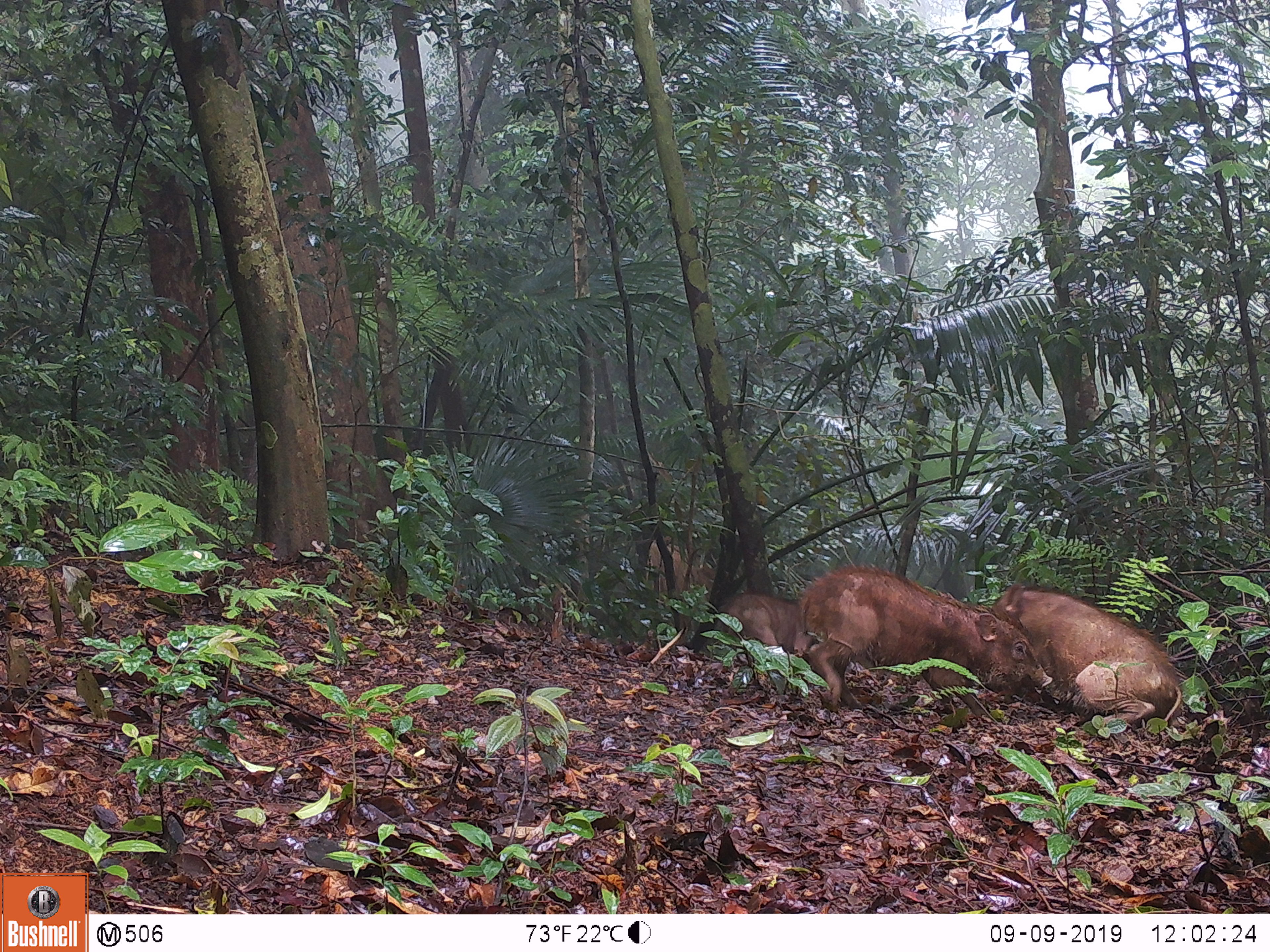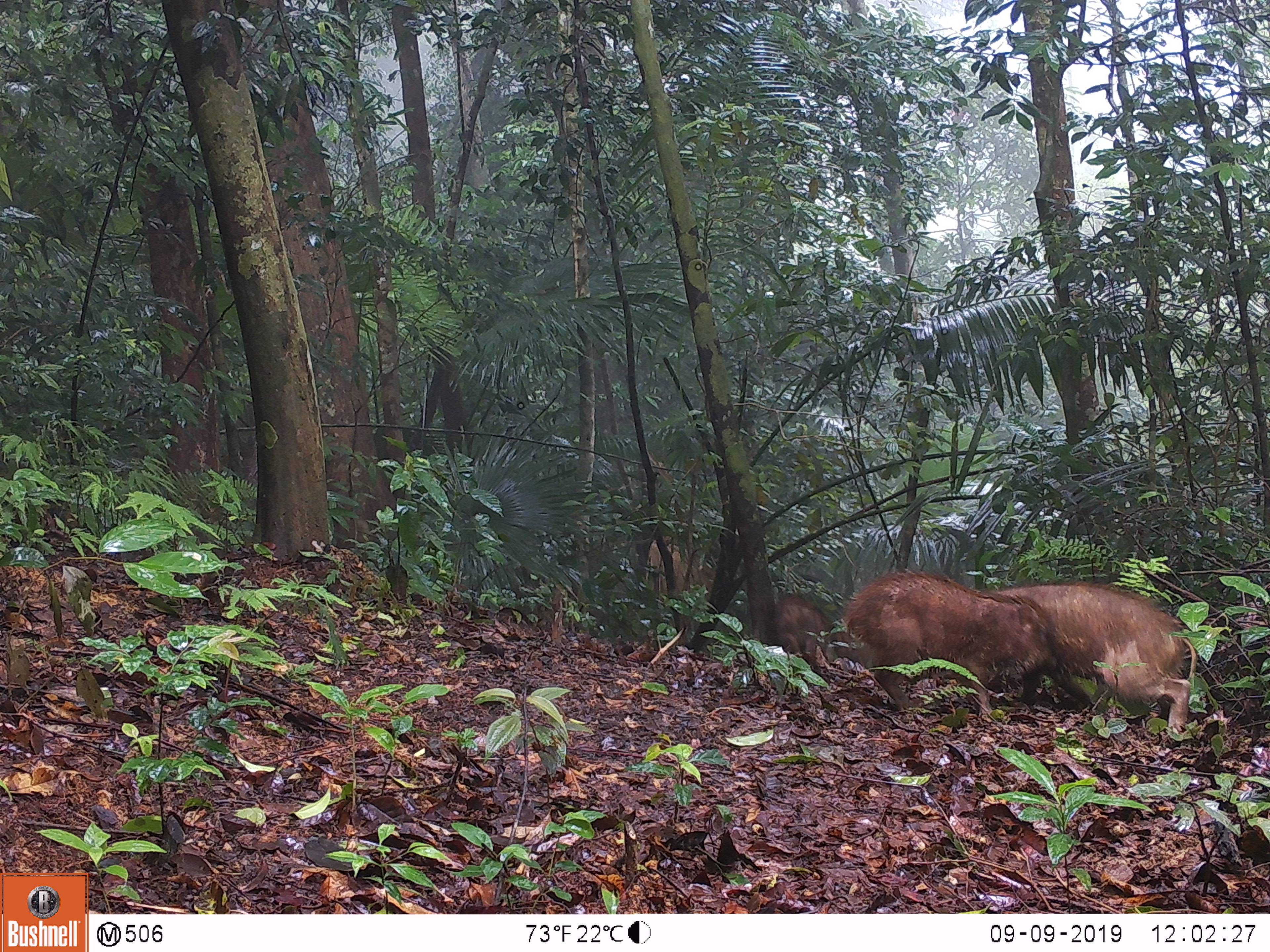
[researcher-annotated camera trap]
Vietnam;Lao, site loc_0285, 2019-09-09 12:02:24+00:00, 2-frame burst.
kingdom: Animalia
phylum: Chordata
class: Mammalia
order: Artiodactyla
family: Suidae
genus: Sus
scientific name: Sus scrofa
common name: eurasian wild pig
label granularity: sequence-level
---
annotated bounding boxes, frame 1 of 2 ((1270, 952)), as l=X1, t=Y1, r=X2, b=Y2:
eurasian wild pig: l=797, t=565, r=1052, b=709; l=993, t=585, r=1181, b=723; l=717, t=589, r=815, b=658; l=647, t=535, r=715, b=613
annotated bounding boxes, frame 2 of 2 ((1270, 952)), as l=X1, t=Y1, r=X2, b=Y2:
eurasian wild pig: l=992, t=575, r=1199, b=728; l=842, t=571, r=1055, b=711; l=774, t=589, r=837, b=657; l=644, t=536, r=714, b=592